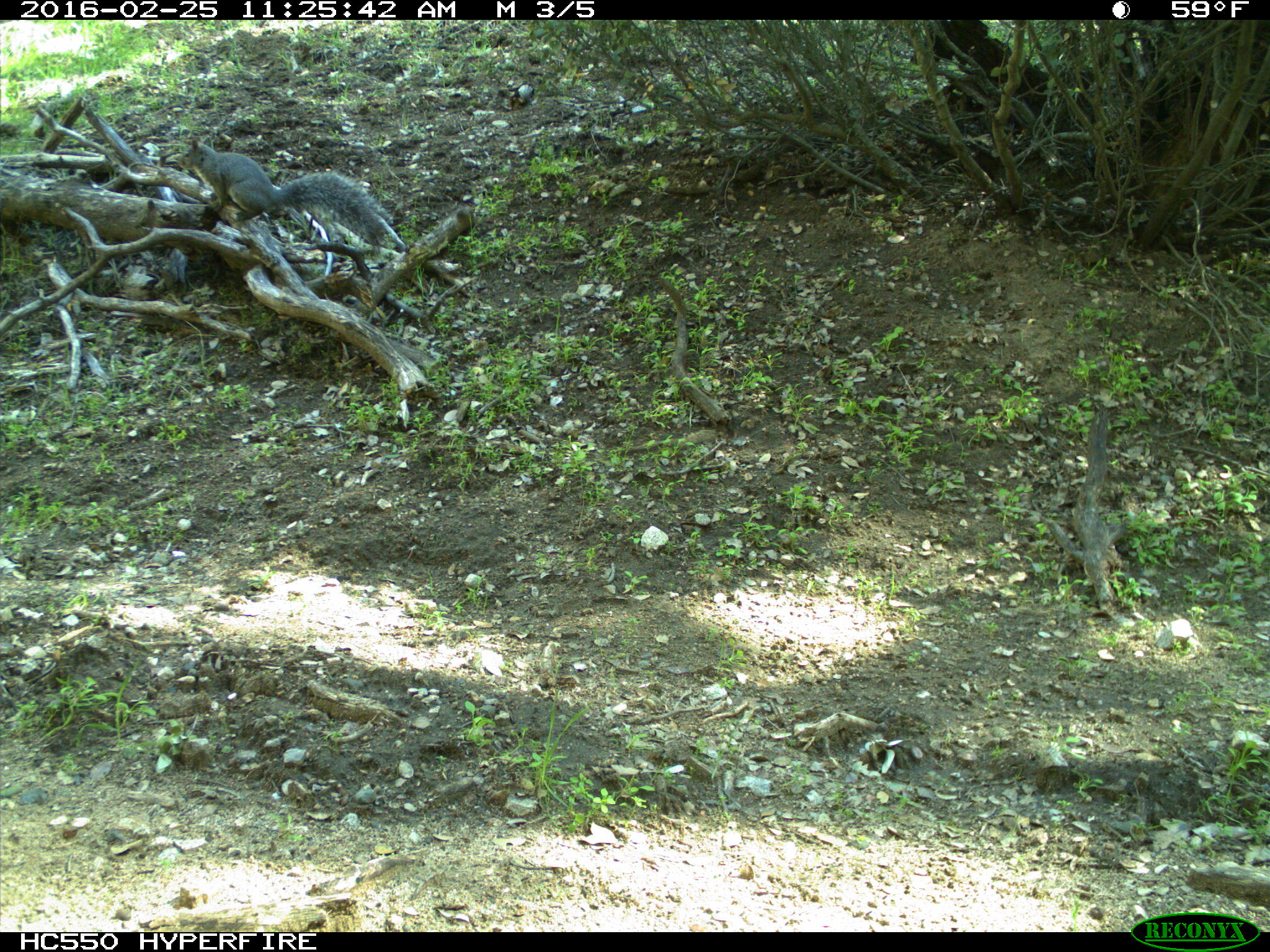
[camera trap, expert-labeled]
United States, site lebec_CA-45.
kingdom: Animalia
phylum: Chordata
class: Mammalia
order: Rodentia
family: Sciuridae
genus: Sciurus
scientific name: Sciurus carolinensis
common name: eastern gray squirrel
Sciurus carolinensis (eastern gray squirrel).